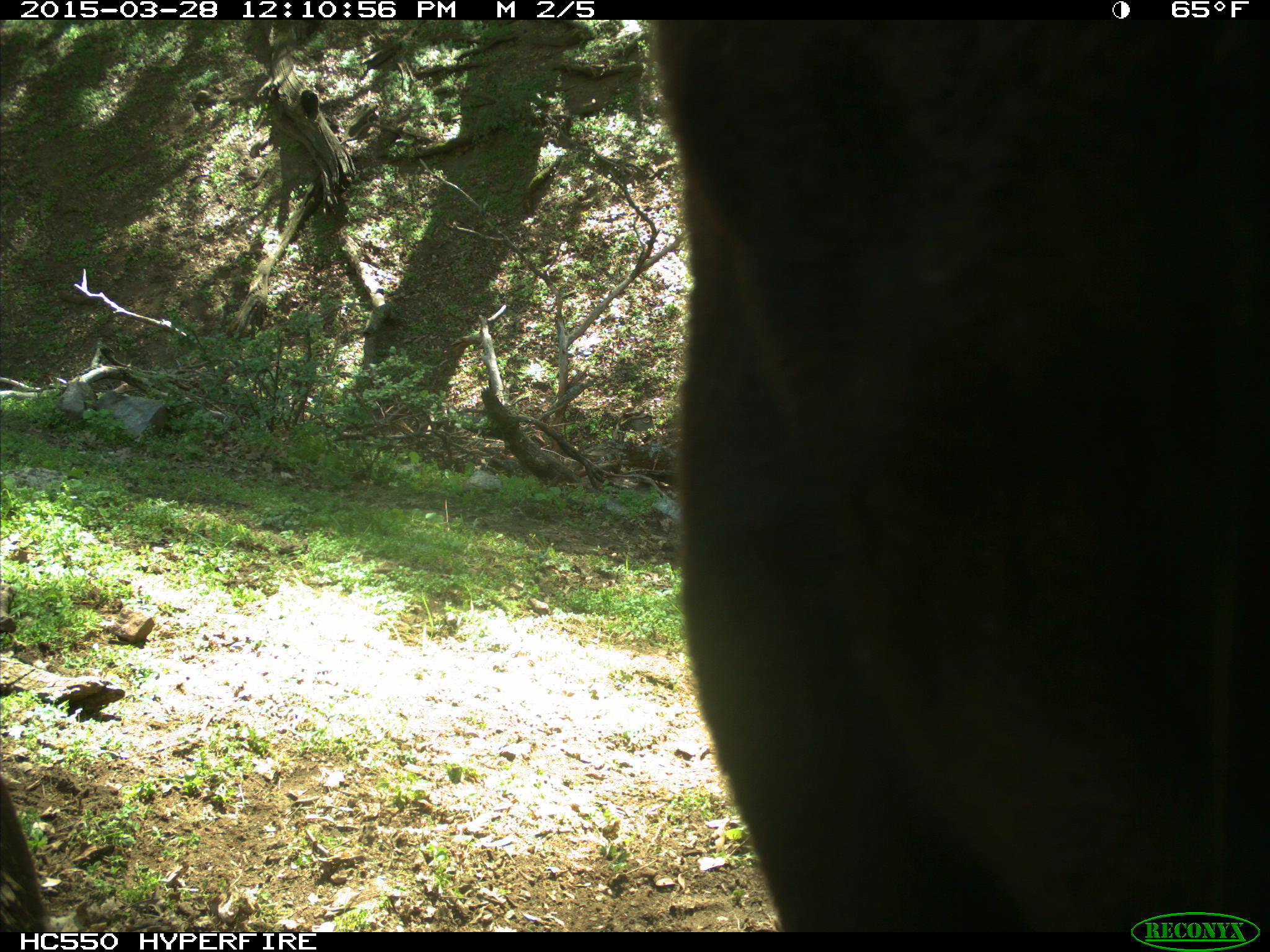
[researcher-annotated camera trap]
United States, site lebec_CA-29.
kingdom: Animalia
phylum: Chordata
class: Mammalia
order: Artiodactyla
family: Bovidae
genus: Bos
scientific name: Bos taurus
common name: domestic cow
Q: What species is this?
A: Bos taurus (domestic cow).